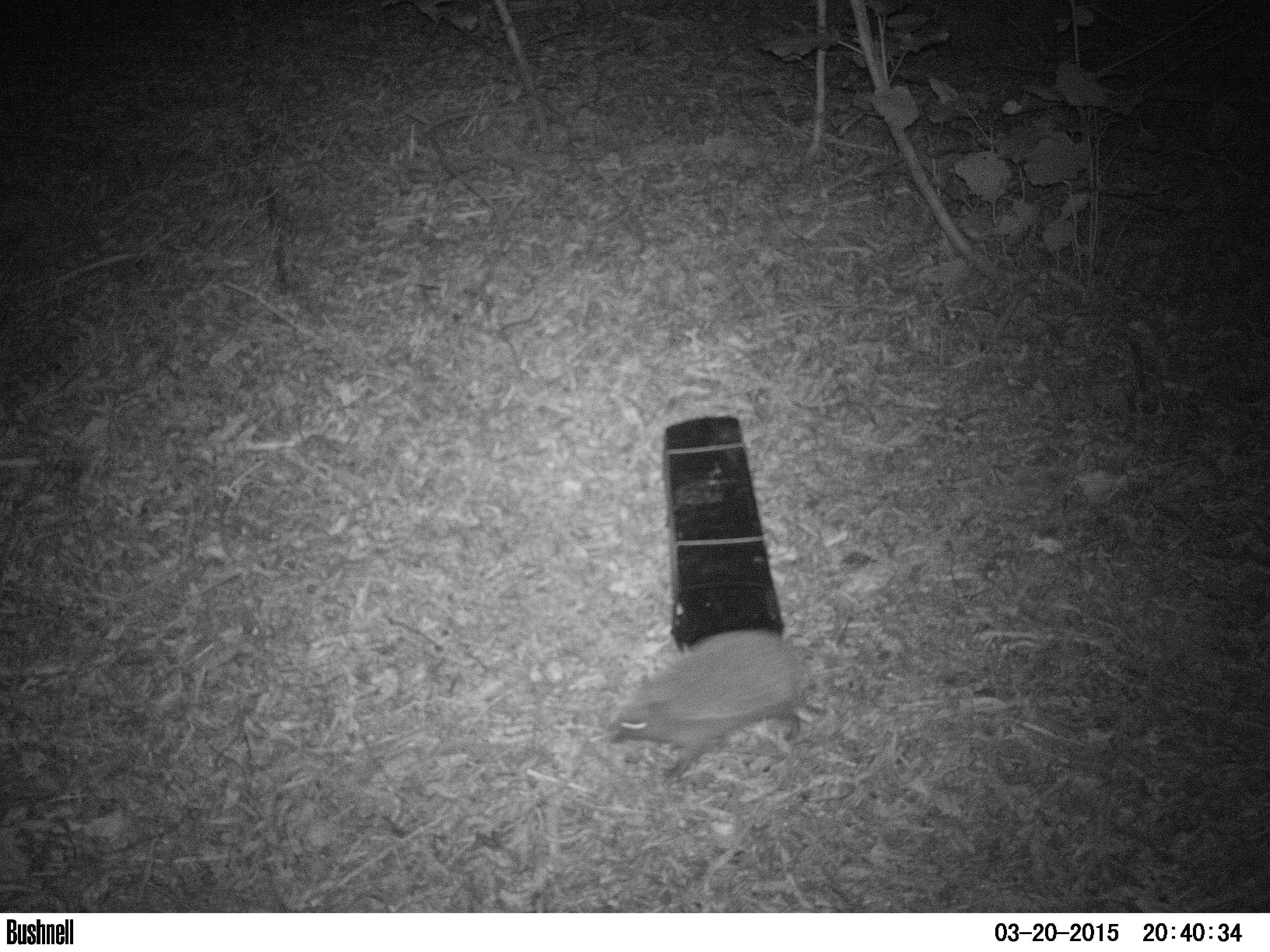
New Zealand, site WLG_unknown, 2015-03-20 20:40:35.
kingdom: Animalia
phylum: Chordata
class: Mammalia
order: Eulipotyphla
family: Erinaceidae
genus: Erinaceus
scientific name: Erinaceus europaeus europaeus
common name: european hedgehog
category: hedgehog